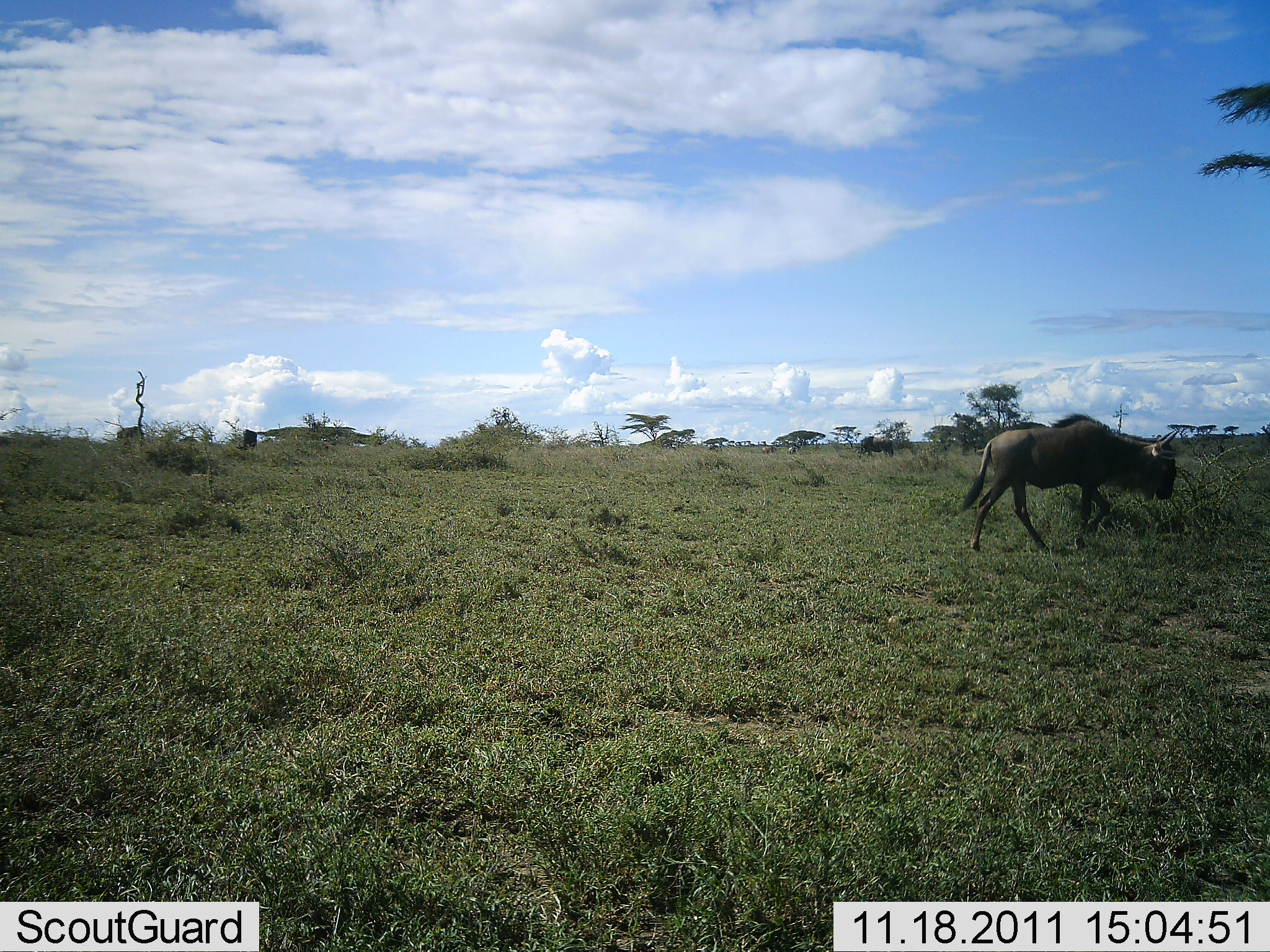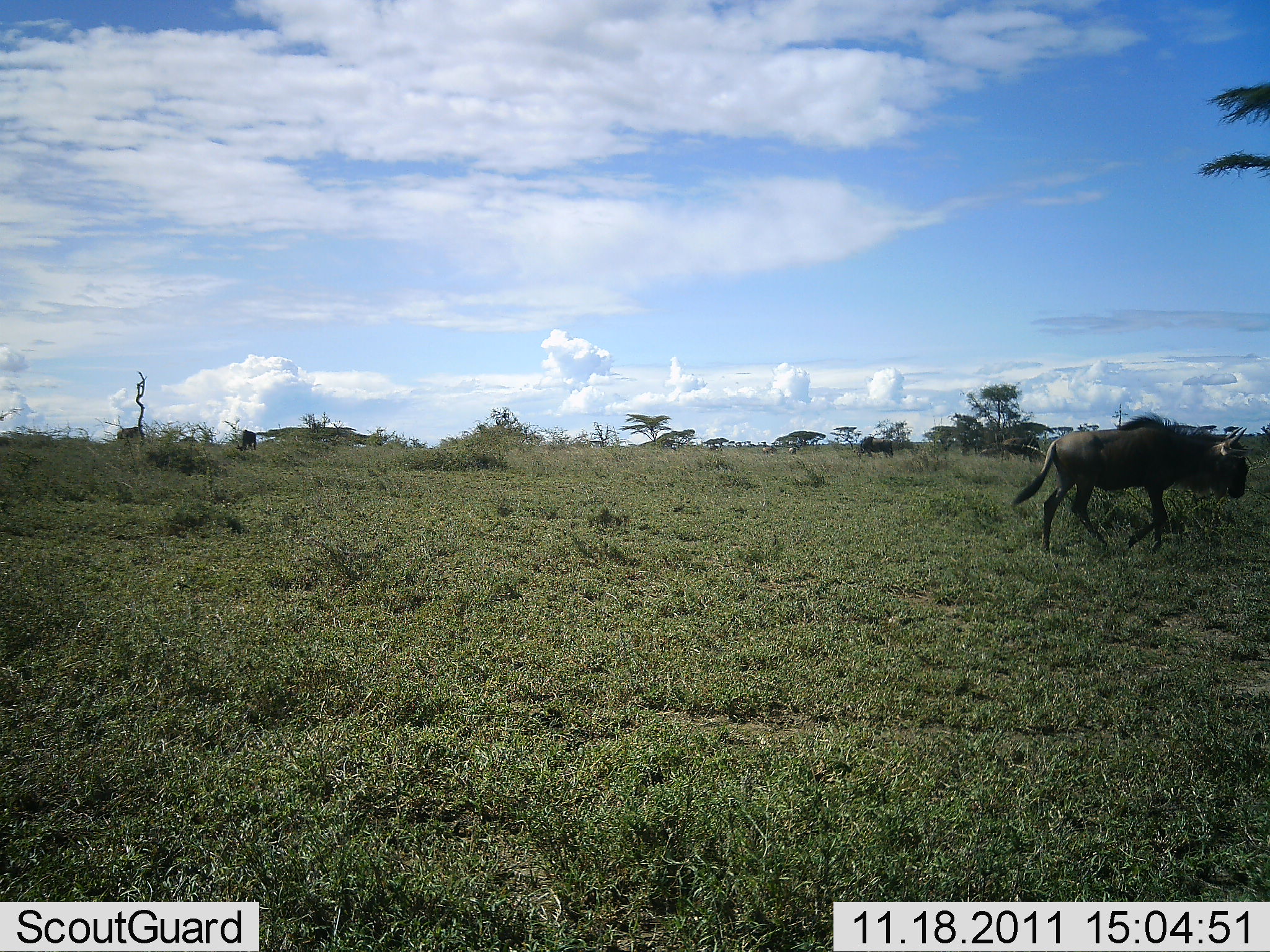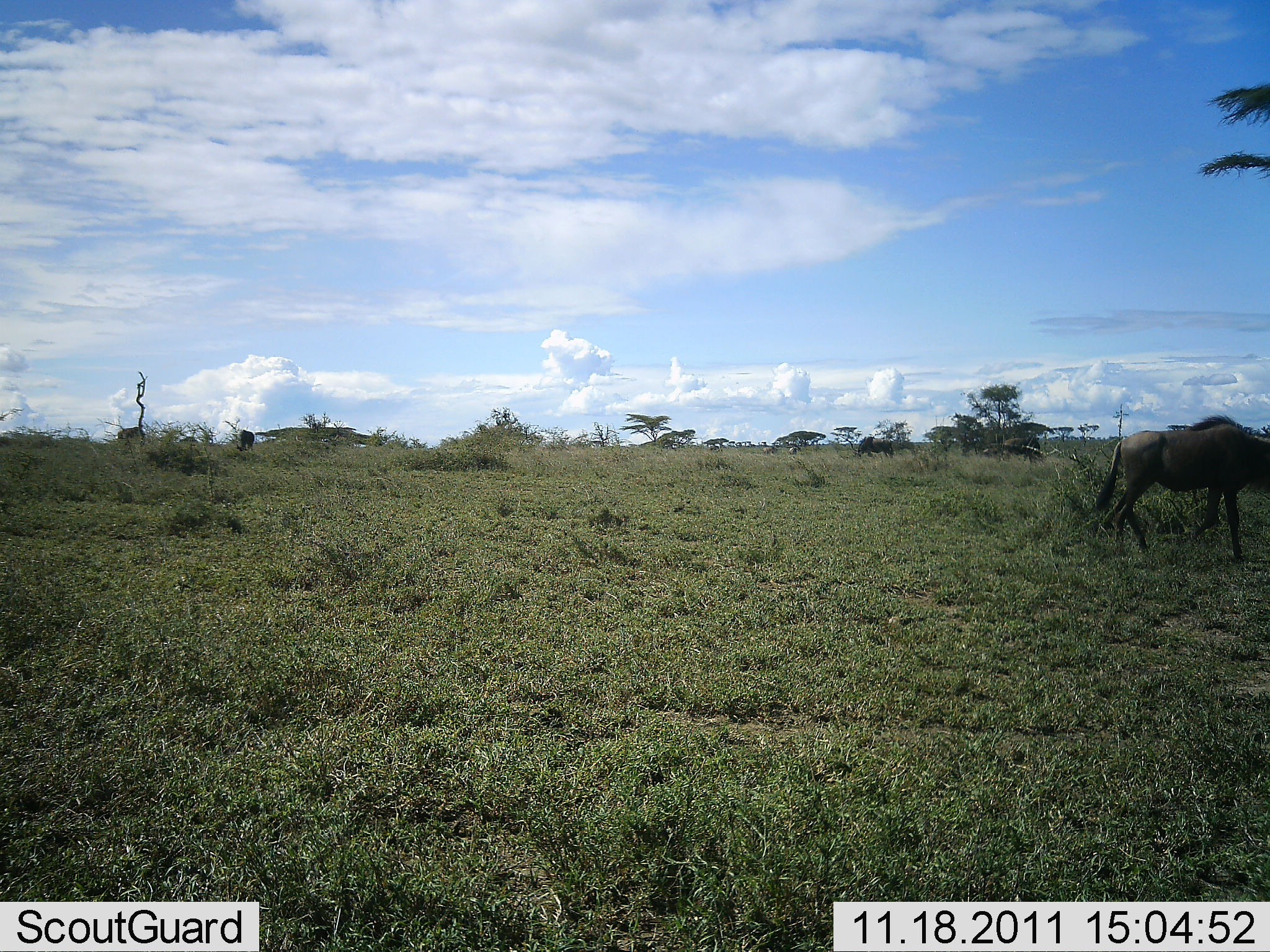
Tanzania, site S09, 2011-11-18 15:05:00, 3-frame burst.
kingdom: Animalia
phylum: Chordata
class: Mammalia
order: Artiodactyla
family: Bovidae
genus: Connochaetes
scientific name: Connochaetes taurinus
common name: blue wildebeest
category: wildebeest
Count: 1.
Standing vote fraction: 21%.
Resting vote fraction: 0%.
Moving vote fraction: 100%.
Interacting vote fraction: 0%.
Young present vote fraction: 0%.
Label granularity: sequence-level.